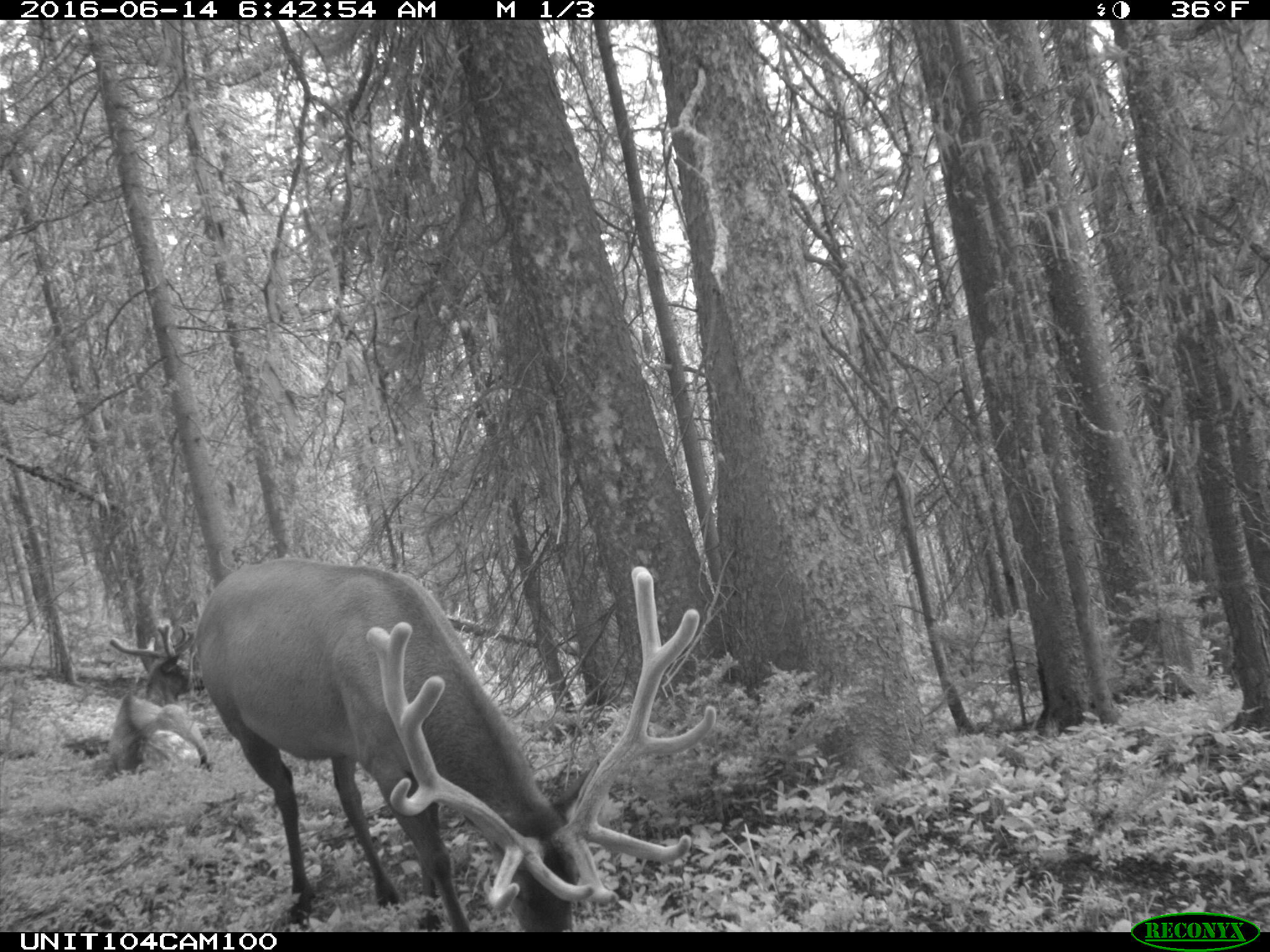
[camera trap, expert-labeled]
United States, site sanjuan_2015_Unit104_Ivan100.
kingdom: Animalia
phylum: Chordata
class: Mammalia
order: Artiodactyla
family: Cervidae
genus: Cervus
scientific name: Cervus elaphus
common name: red deer